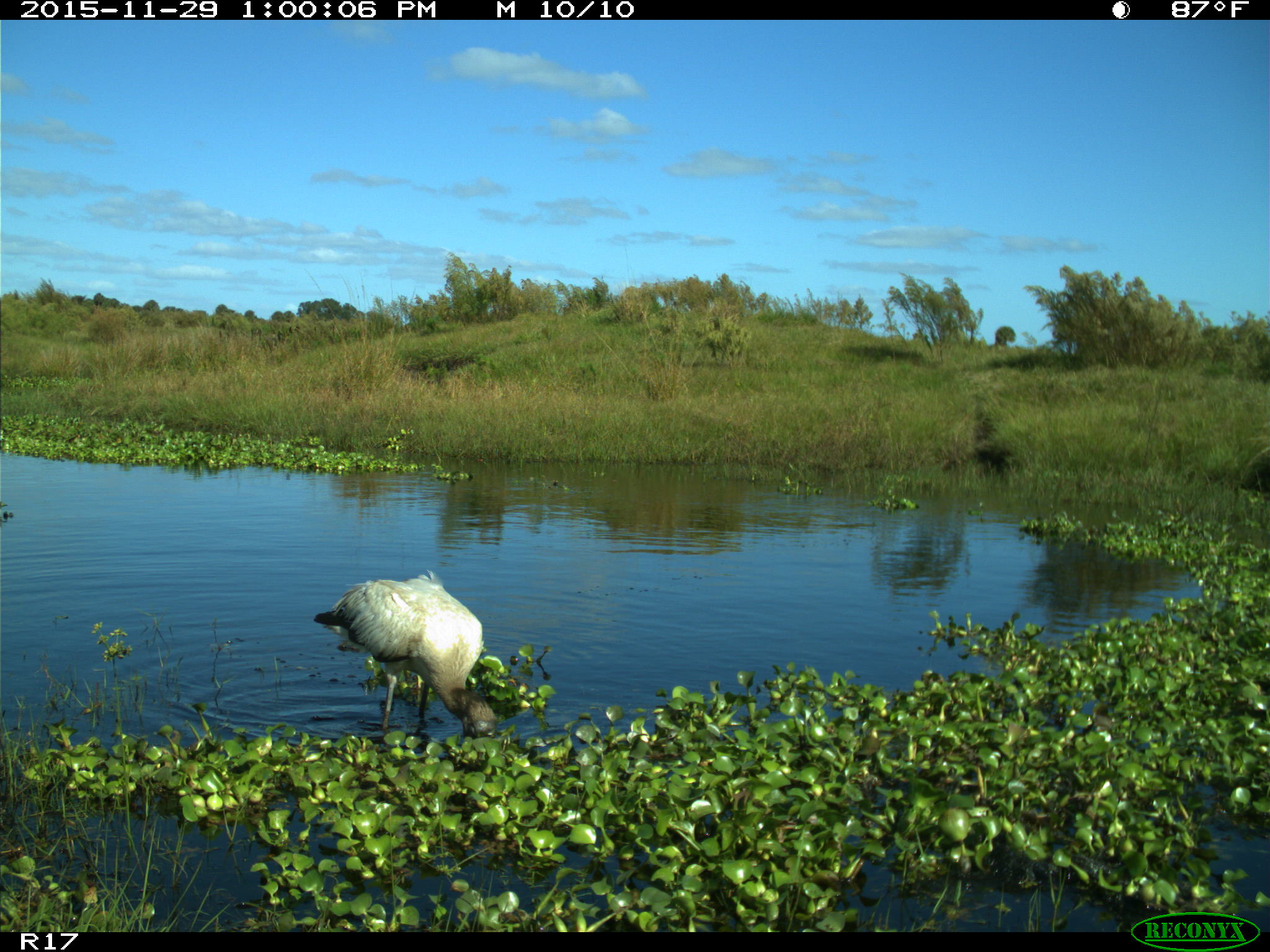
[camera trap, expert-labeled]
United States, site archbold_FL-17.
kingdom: Animalia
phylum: Chordata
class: Aves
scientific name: Aves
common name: birds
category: unidentified bird